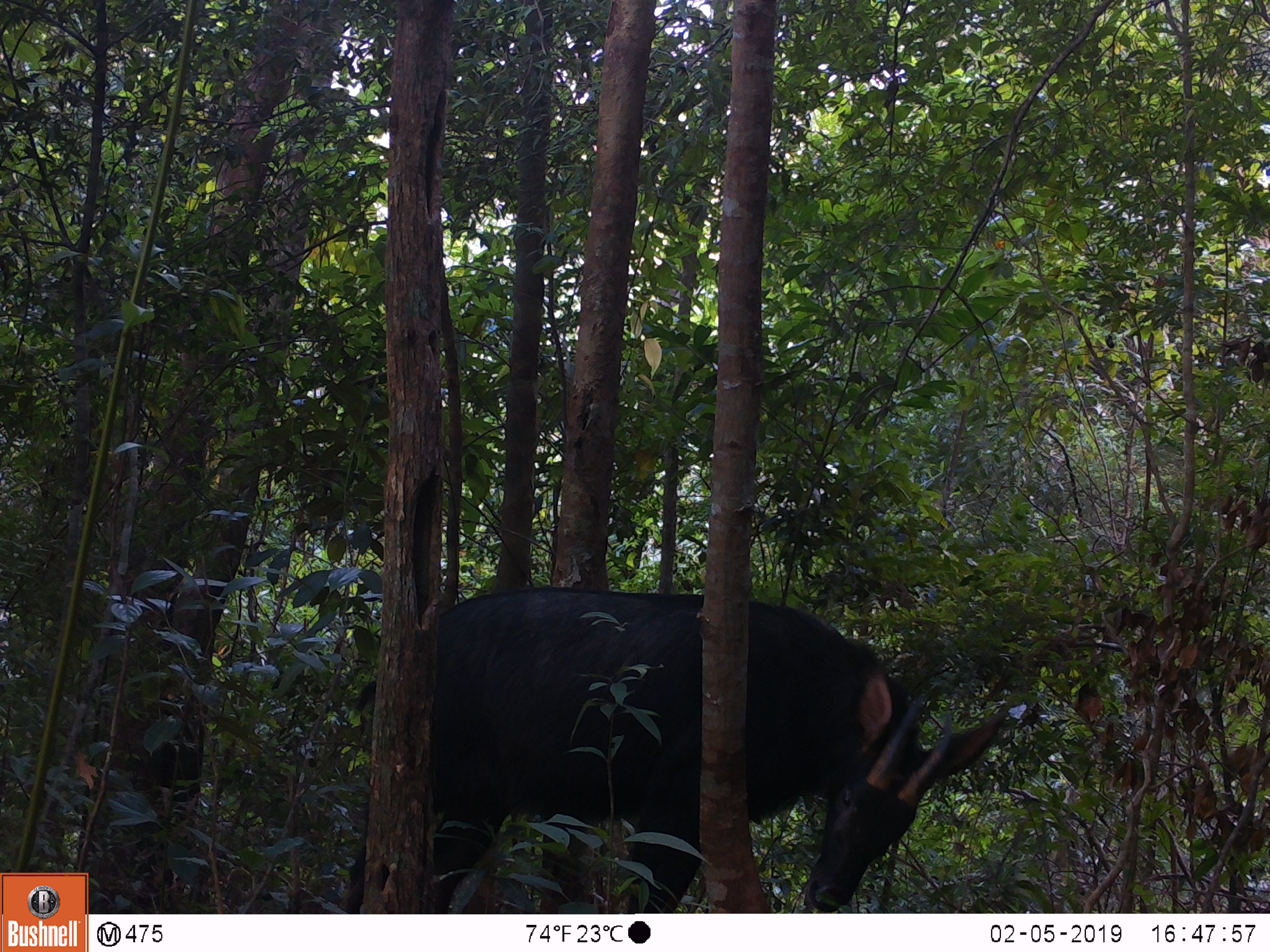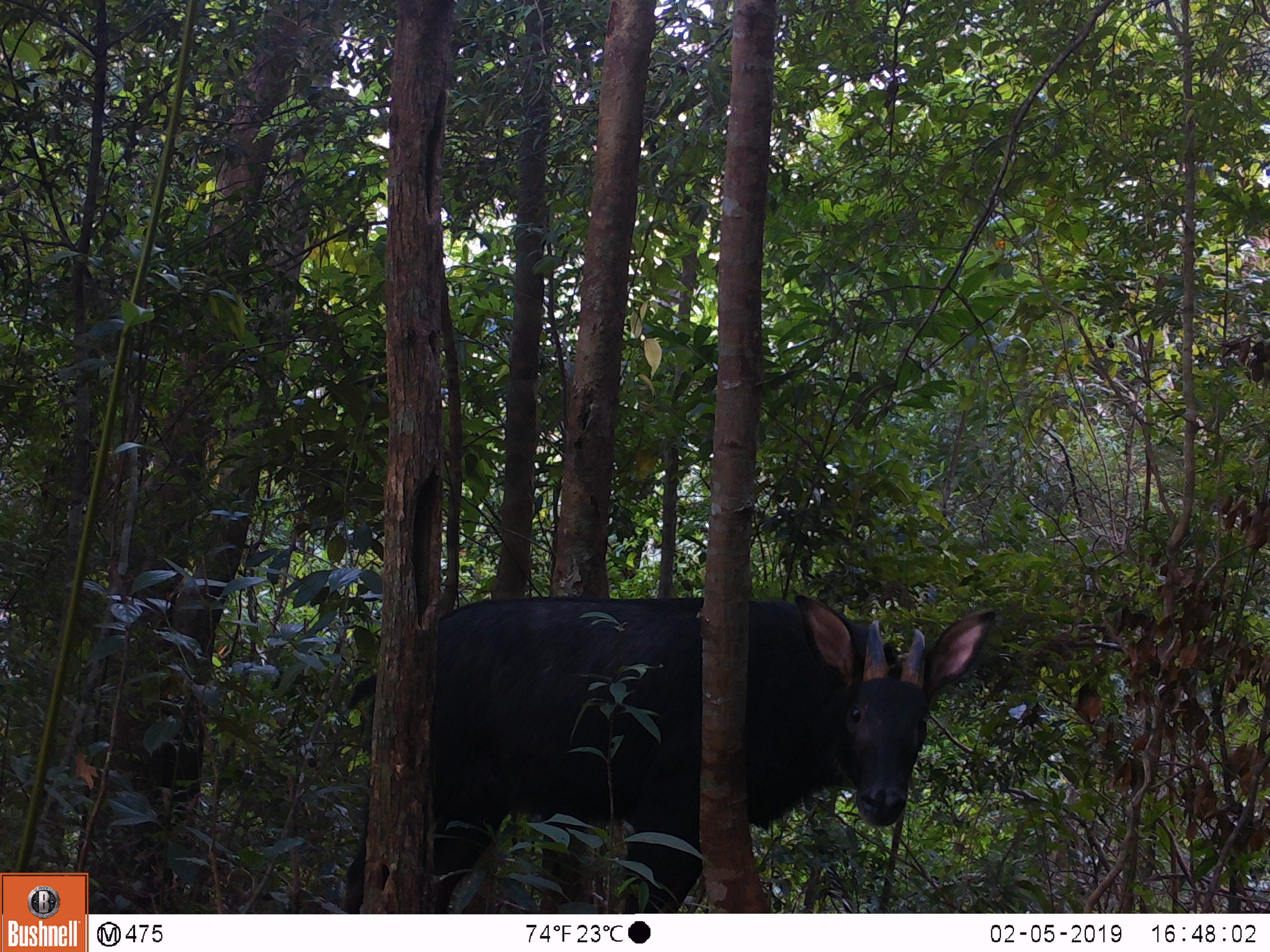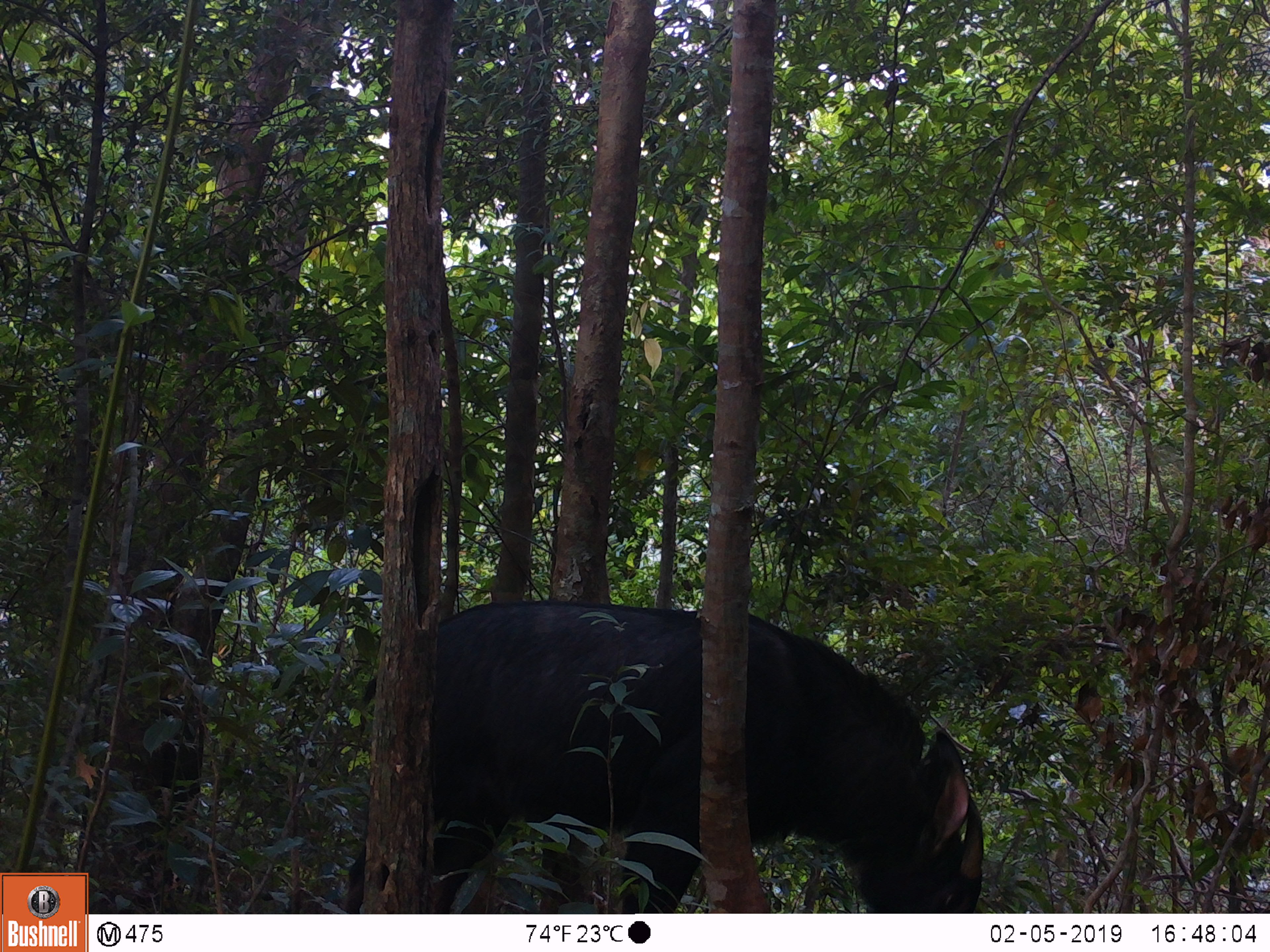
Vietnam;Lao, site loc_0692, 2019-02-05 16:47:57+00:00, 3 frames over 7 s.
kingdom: Animalia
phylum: Chordata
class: Mammalia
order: Artiodactyla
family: Bovidae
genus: Capricornis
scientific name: Capricornis sumatraensis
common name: chinese serow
Chinese serow (Capricornis sumatraensis). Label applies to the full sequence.